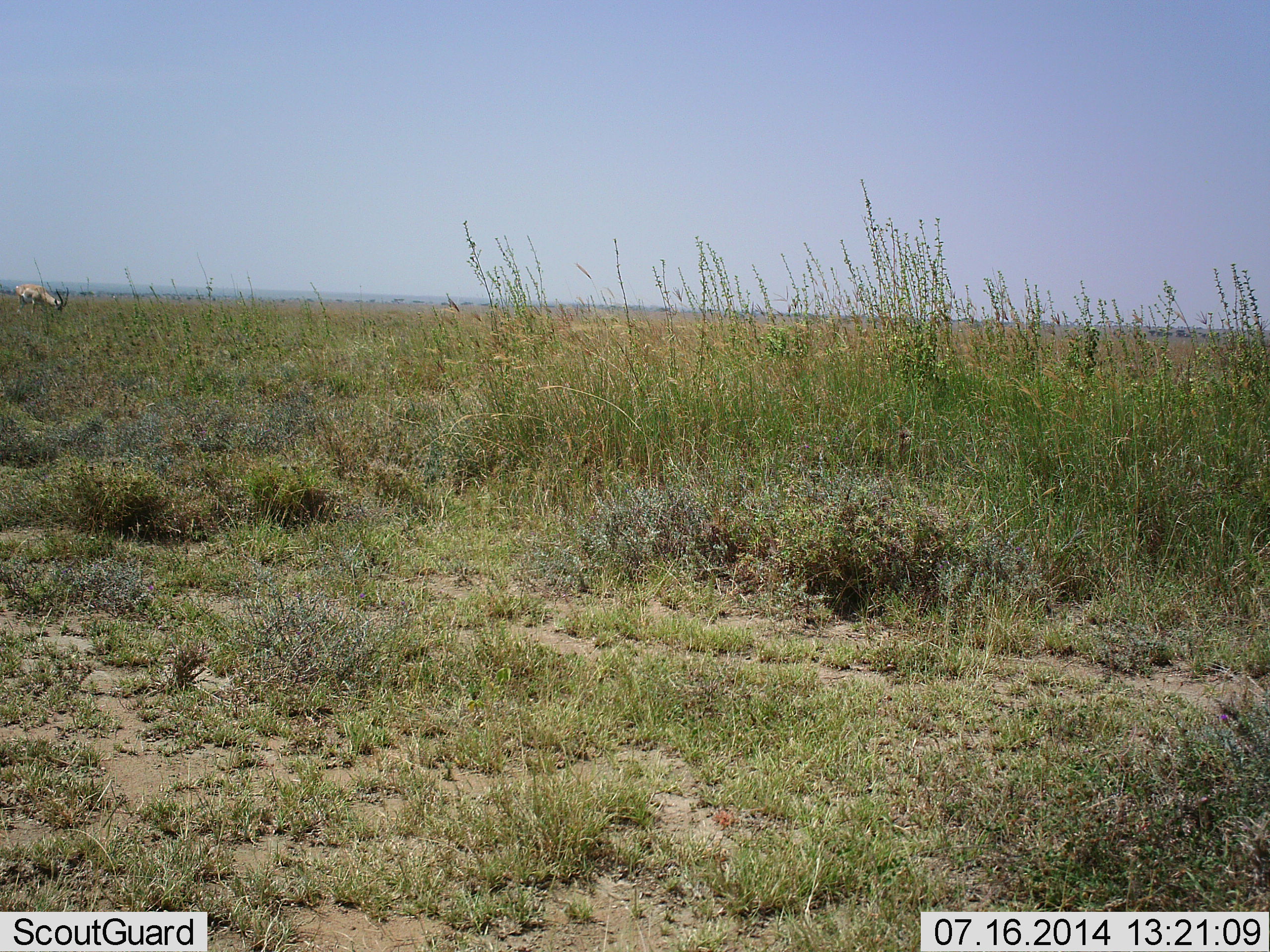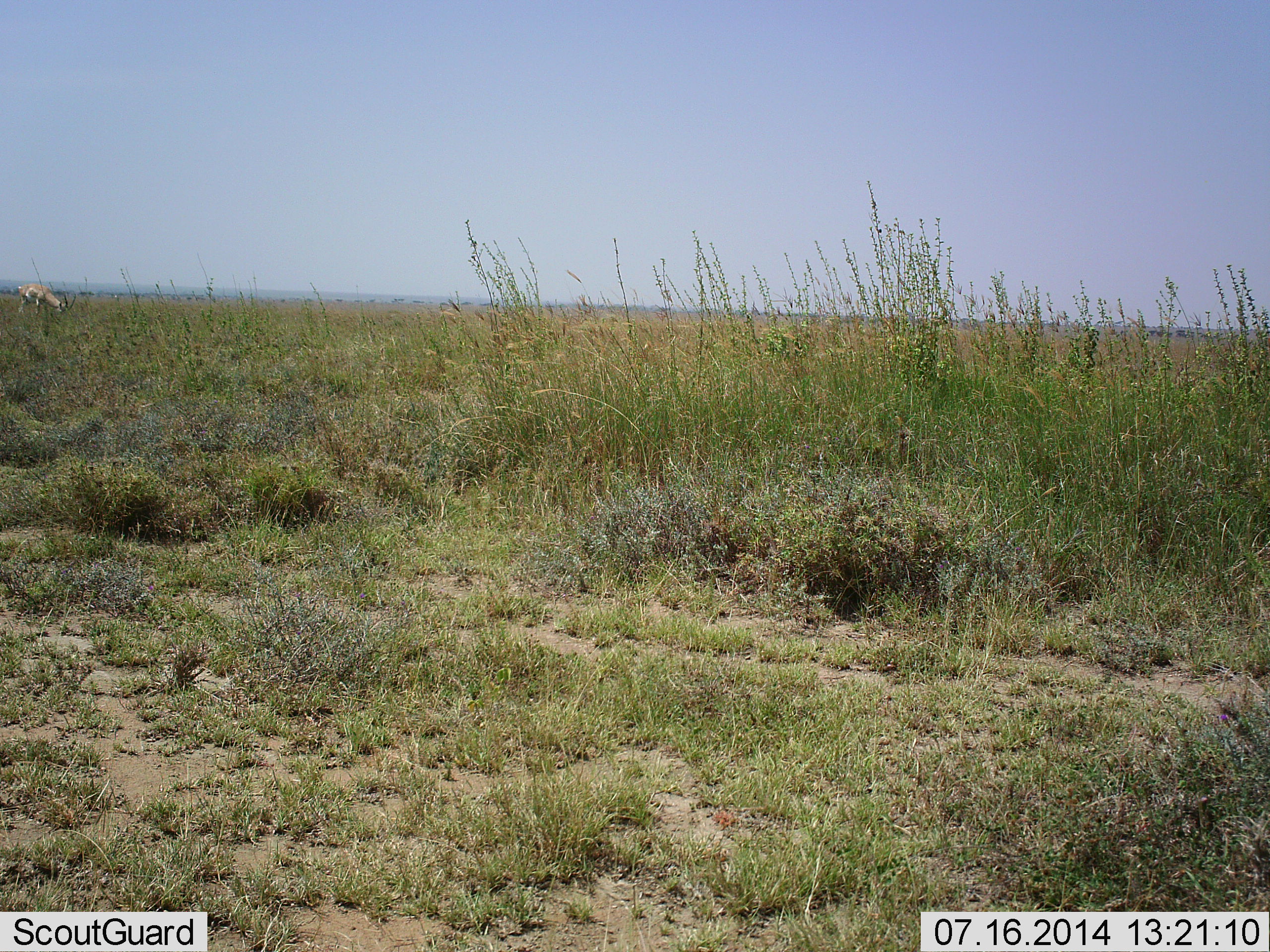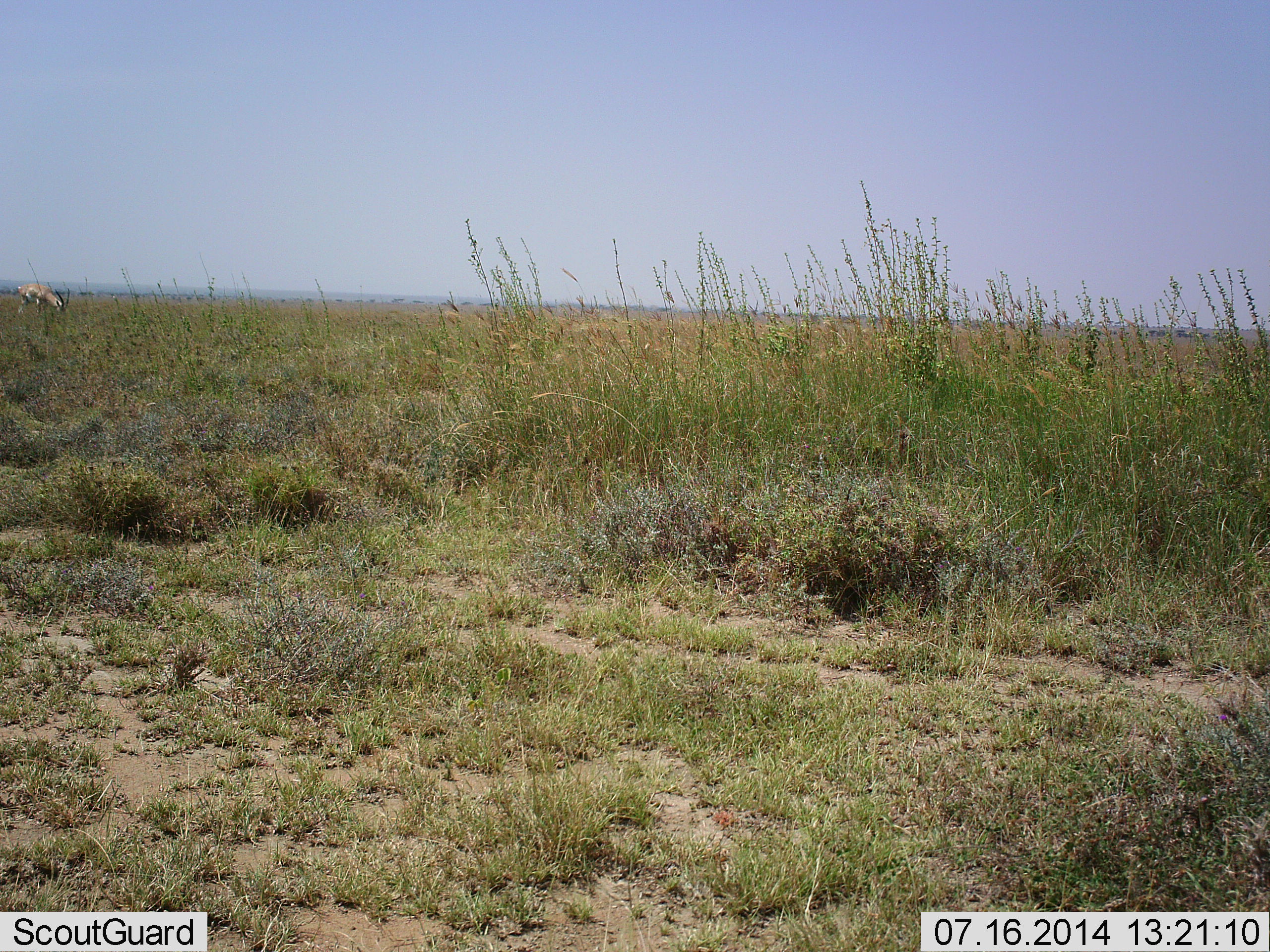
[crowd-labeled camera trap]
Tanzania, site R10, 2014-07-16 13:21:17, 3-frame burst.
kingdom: Animalia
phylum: Chordata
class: Mammalia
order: Artiodactyla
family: Bovidae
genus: Eudorcas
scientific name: Eudorcas thomsonii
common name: thomson's gazelle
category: gazellethomsons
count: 1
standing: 11%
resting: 0%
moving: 0%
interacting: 0%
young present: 0%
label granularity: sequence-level